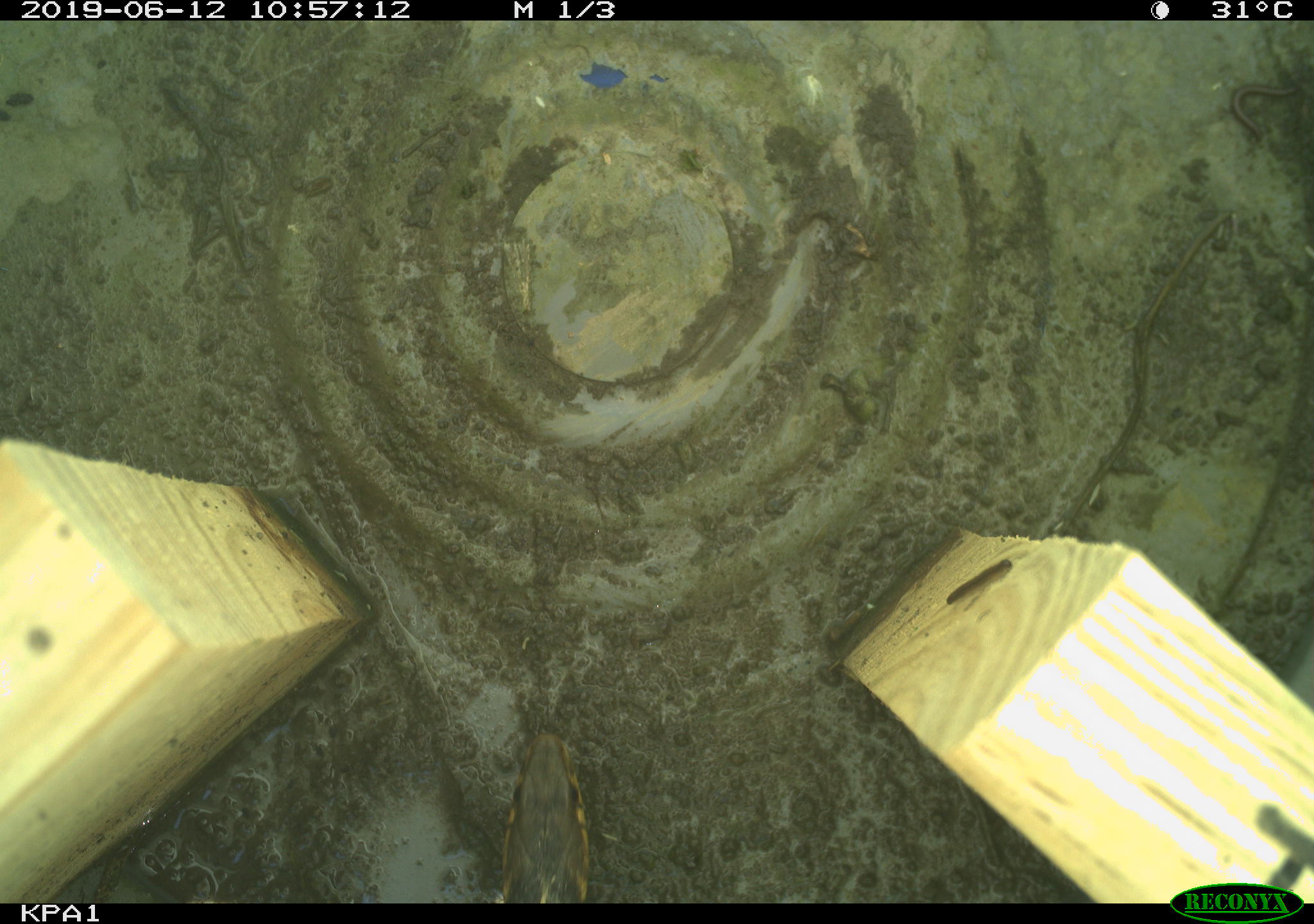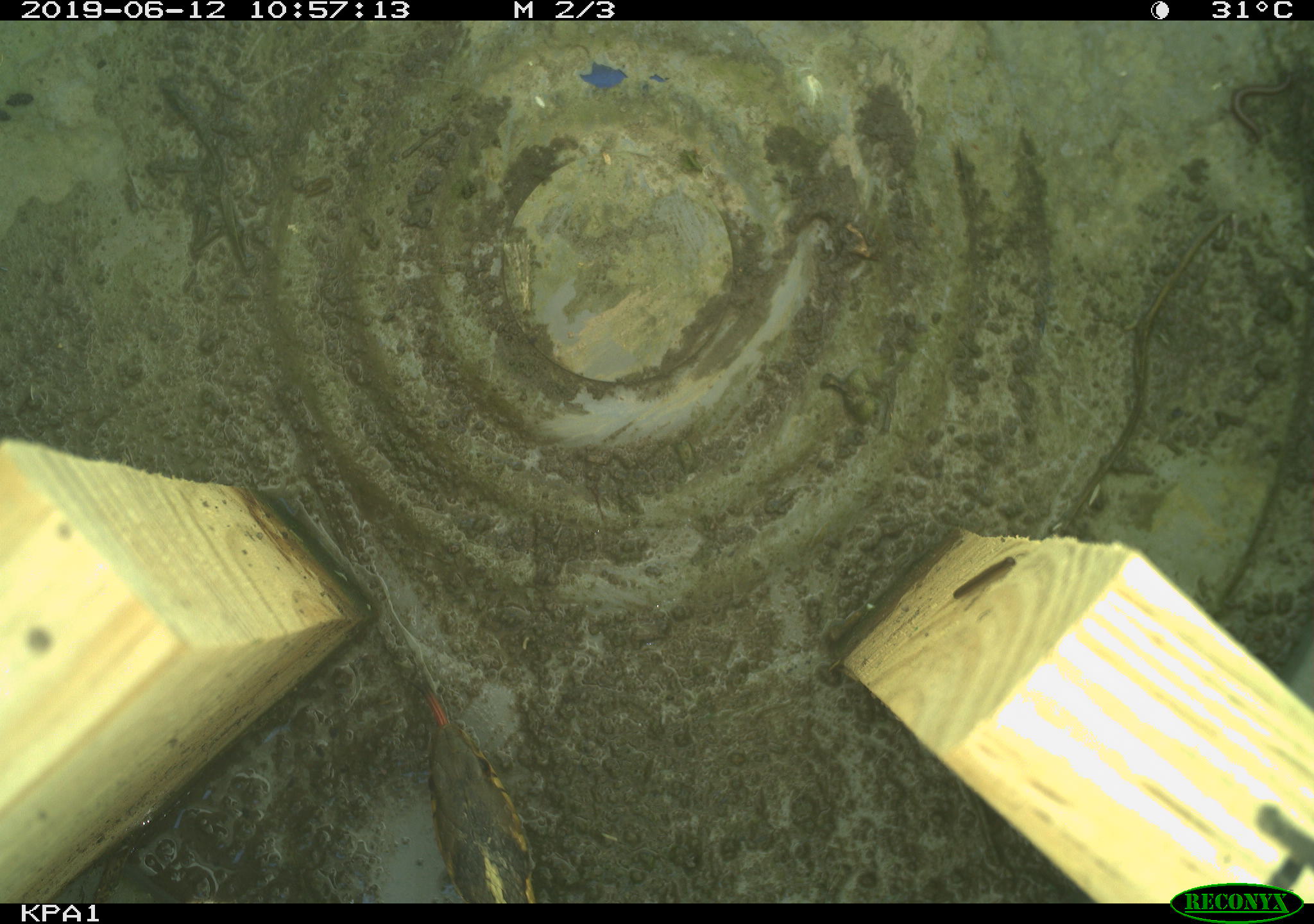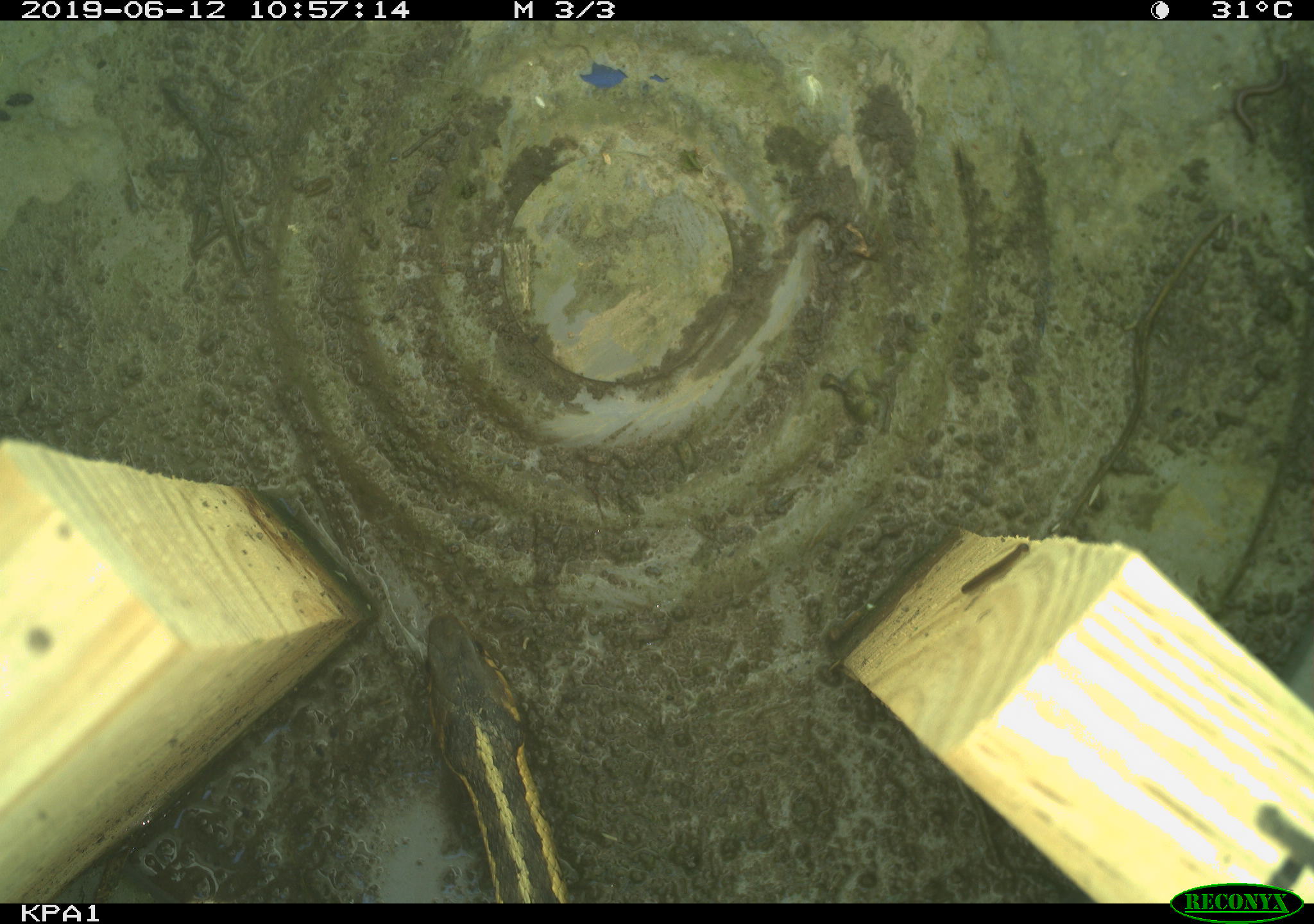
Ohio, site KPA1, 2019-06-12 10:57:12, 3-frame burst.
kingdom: Animalia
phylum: Chordata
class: Reptilia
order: Squamata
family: Colubridae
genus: Thamnophis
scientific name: Thamnophis sirtalis sirtalis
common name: eastern gartersnake